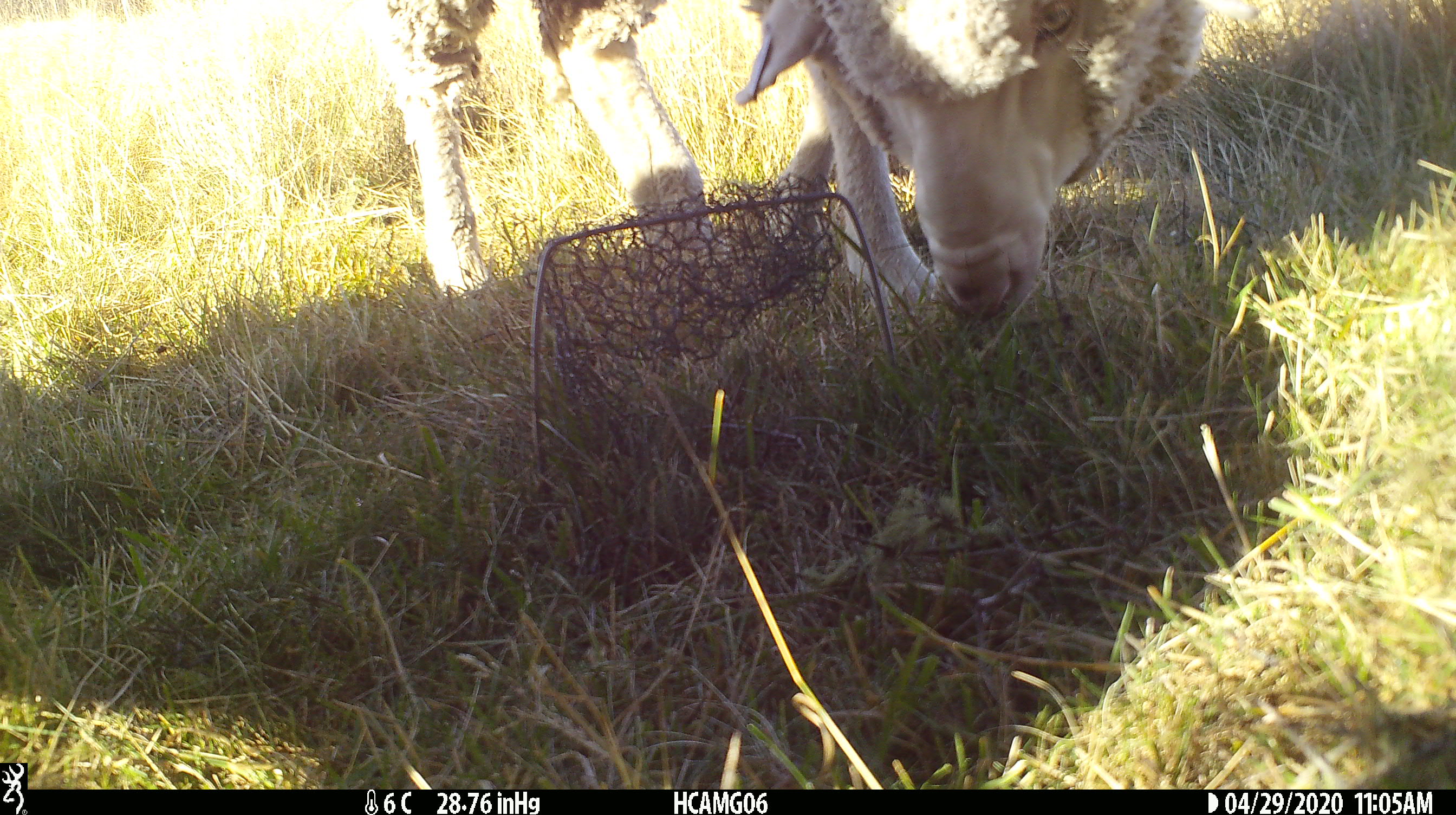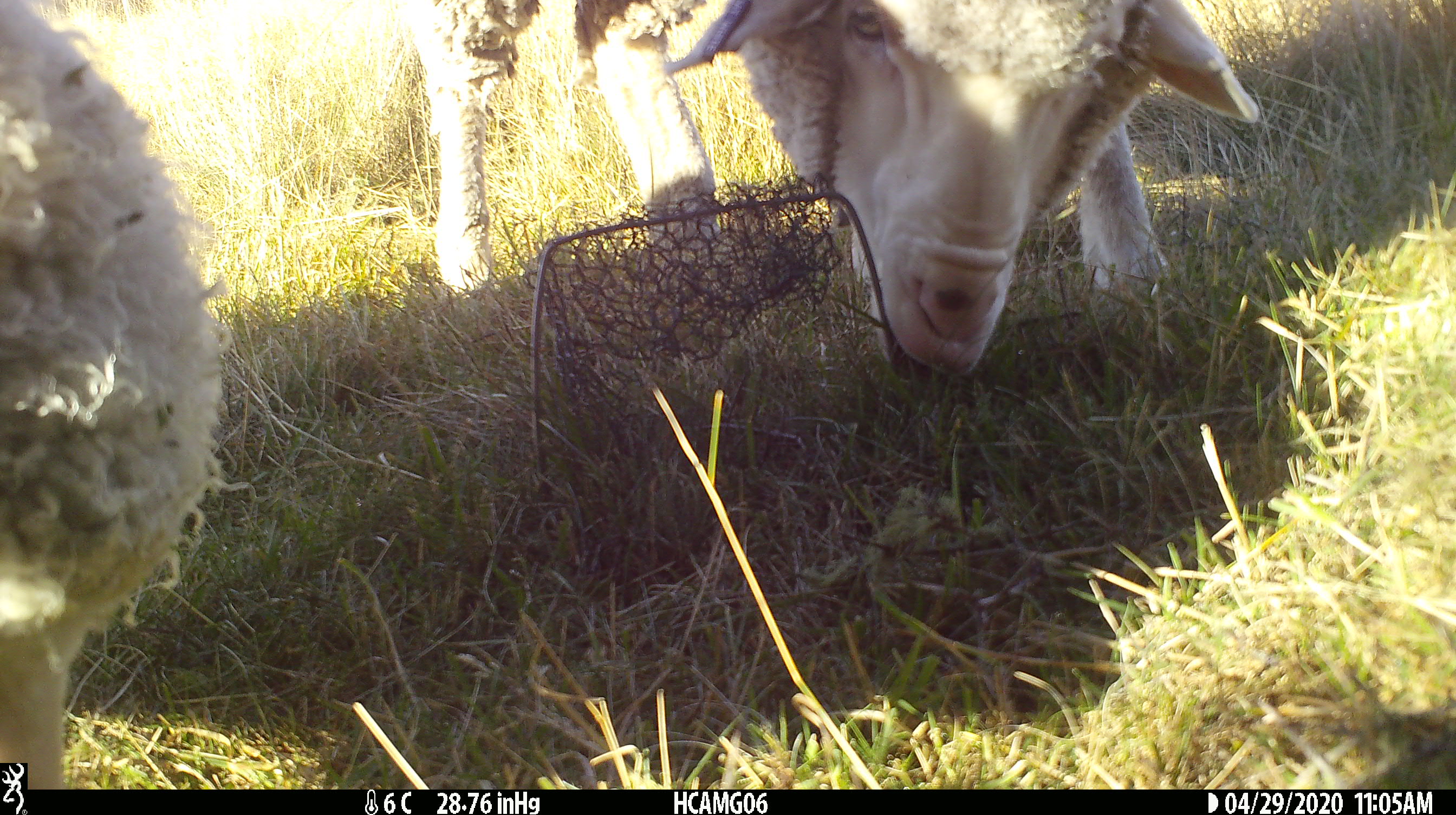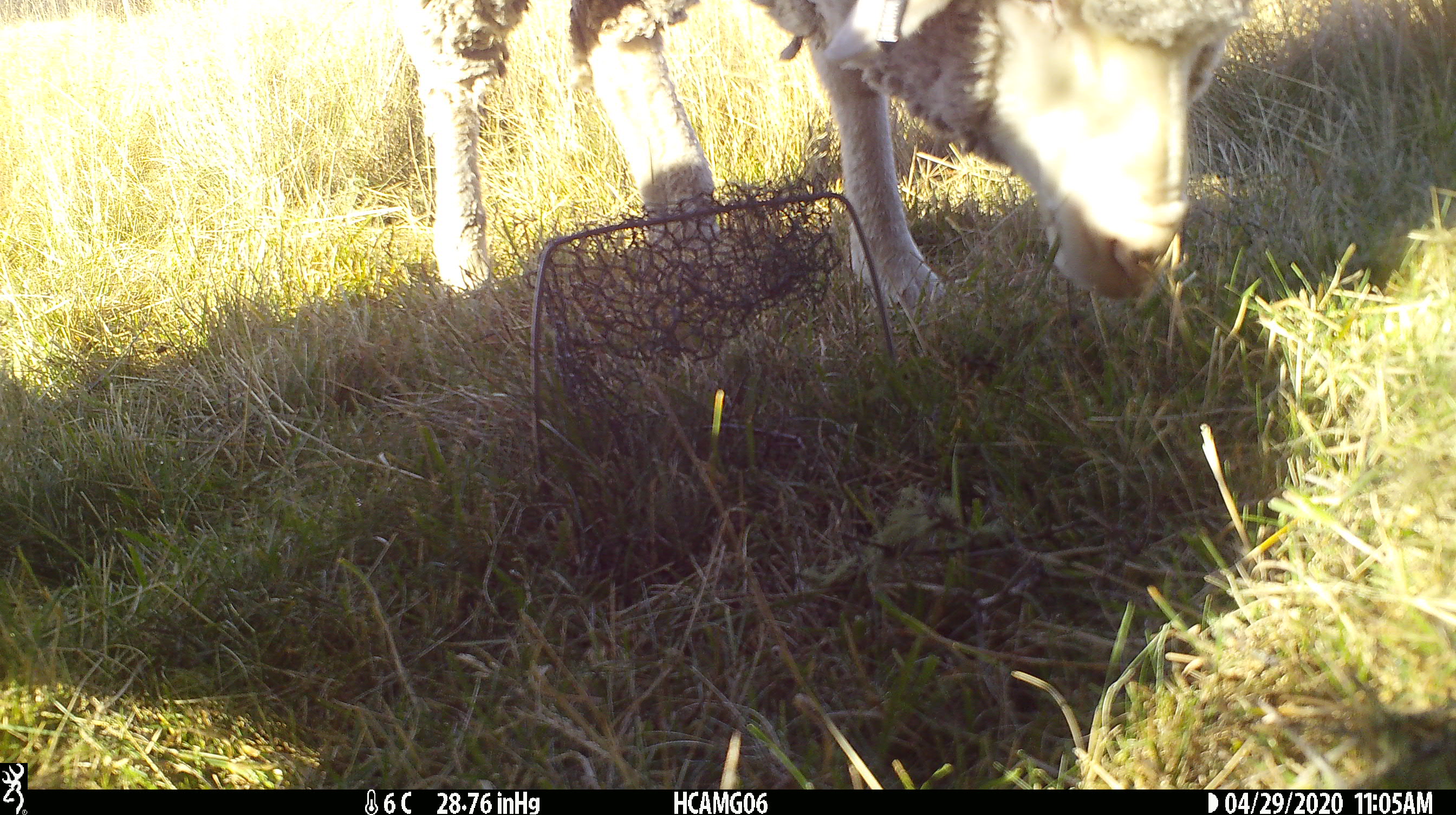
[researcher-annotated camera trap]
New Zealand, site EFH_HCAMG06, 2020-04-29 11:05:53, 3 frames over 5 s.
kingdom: Animalia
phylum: Chordata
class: Mammalia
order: Artiodactyla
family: Bovidae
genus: Ovis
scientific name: Ovis aries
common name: domestic sheep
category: sheep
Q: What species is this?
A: Sheep (domestic sheep) (Ovis aries).